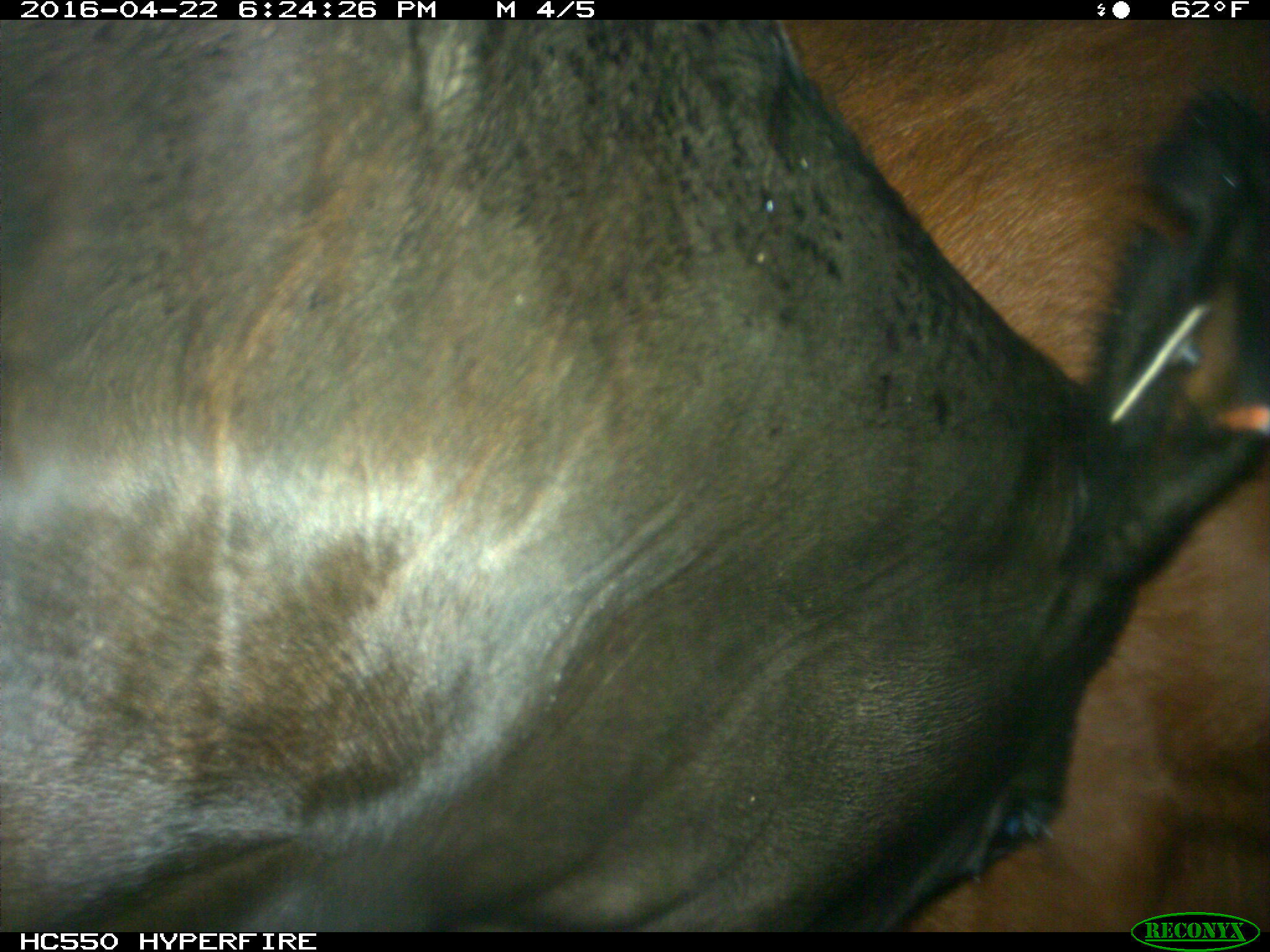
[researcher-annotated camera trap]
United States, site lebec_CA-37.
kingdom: Animalia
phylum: Chordata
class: Mammalia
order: Artiodactyla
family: Bovidae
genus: Bos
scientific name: Bos taurus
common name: domestic cow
Bos taurus (domestic cow).